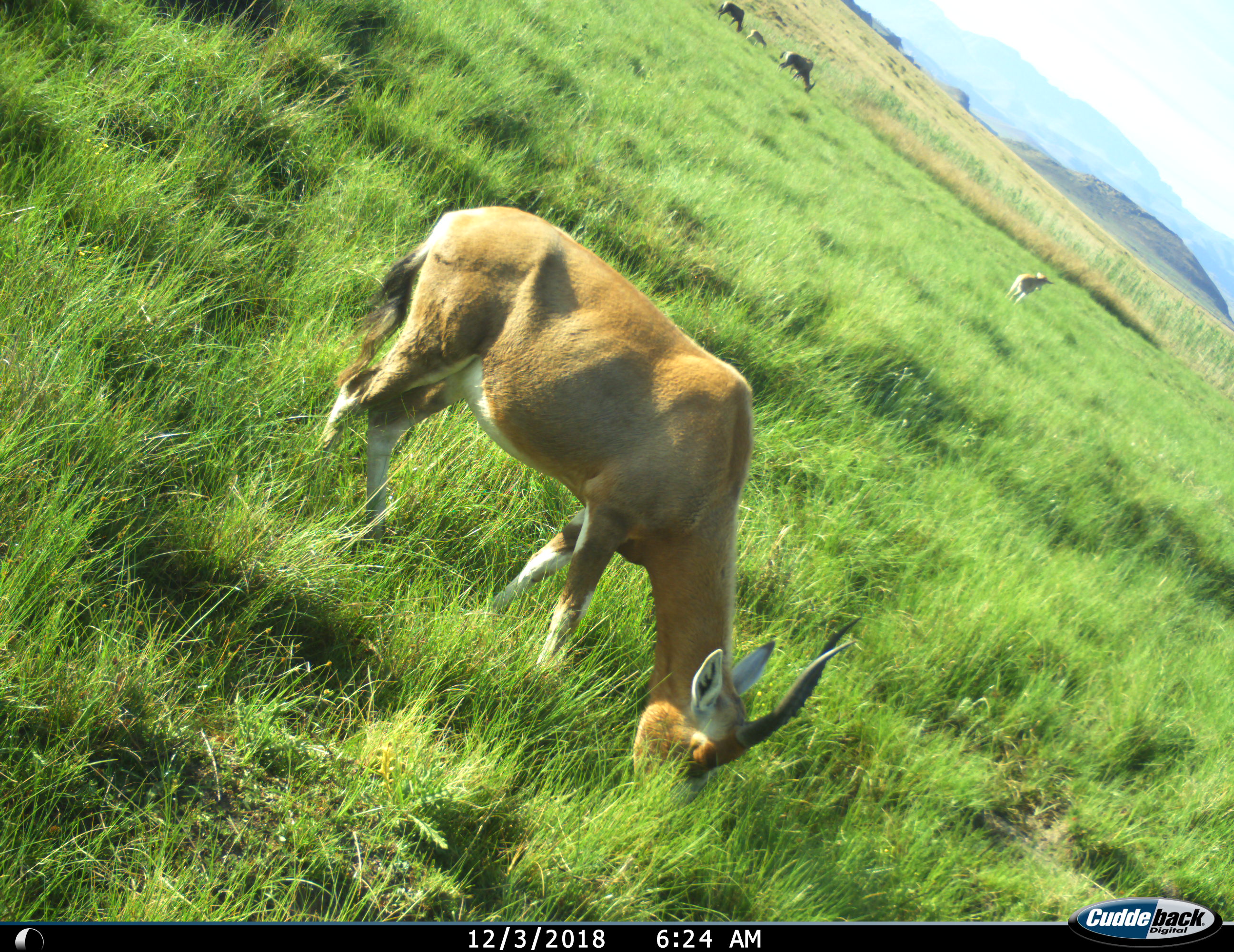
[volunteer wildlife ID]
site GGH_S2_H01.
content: unidentified animal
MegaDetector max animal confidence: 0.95